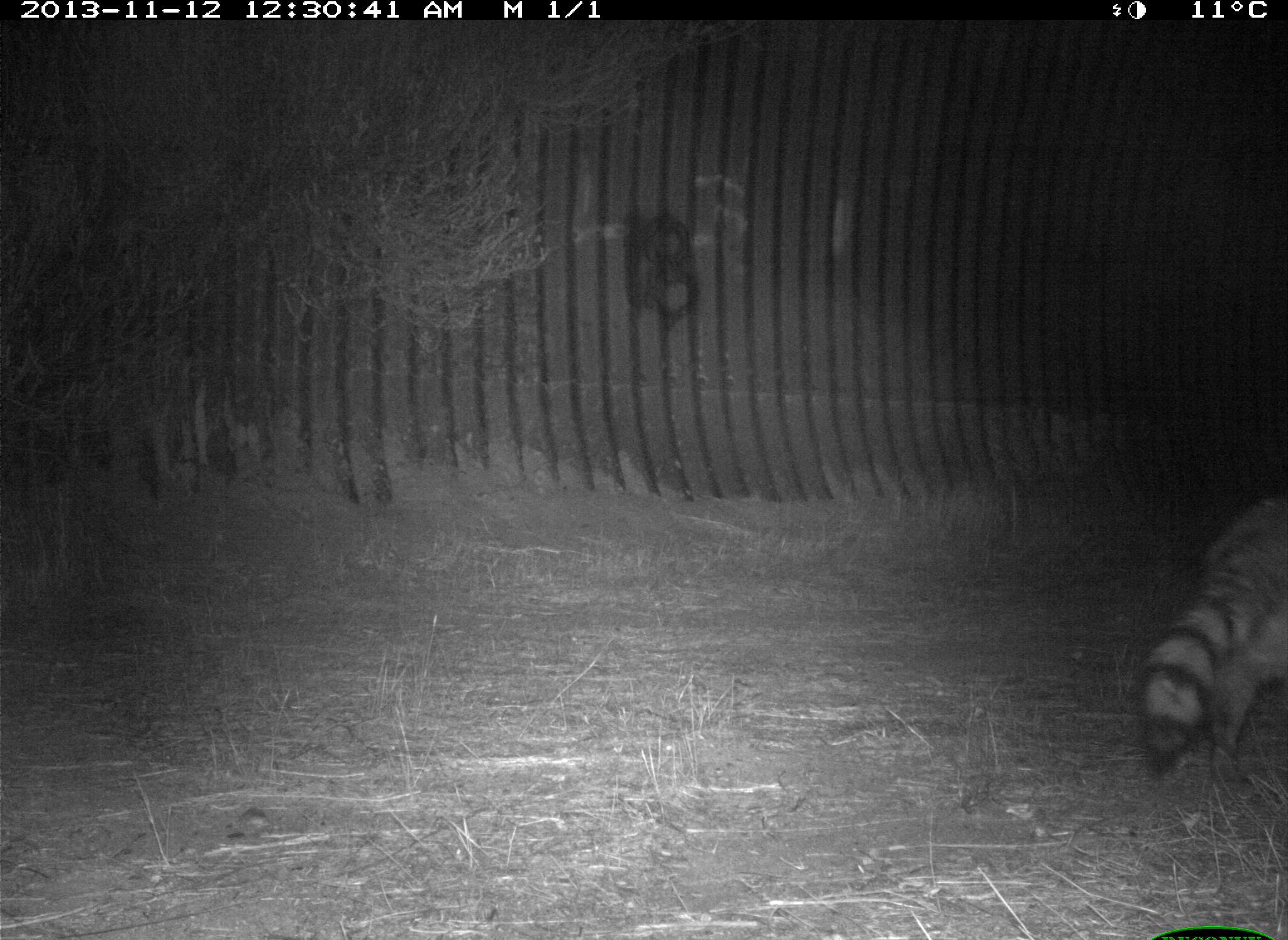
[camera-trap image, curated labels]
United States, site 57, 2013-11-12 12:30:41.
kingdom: Animalia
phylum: Chordata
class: Mammalia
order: Carnivora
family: Procyonidae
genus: Procyon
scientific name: Procyon lotor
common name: raccoon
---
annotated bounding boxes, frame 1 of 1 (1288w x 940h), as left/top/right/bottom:
raccoon: 1141/496/1288/779